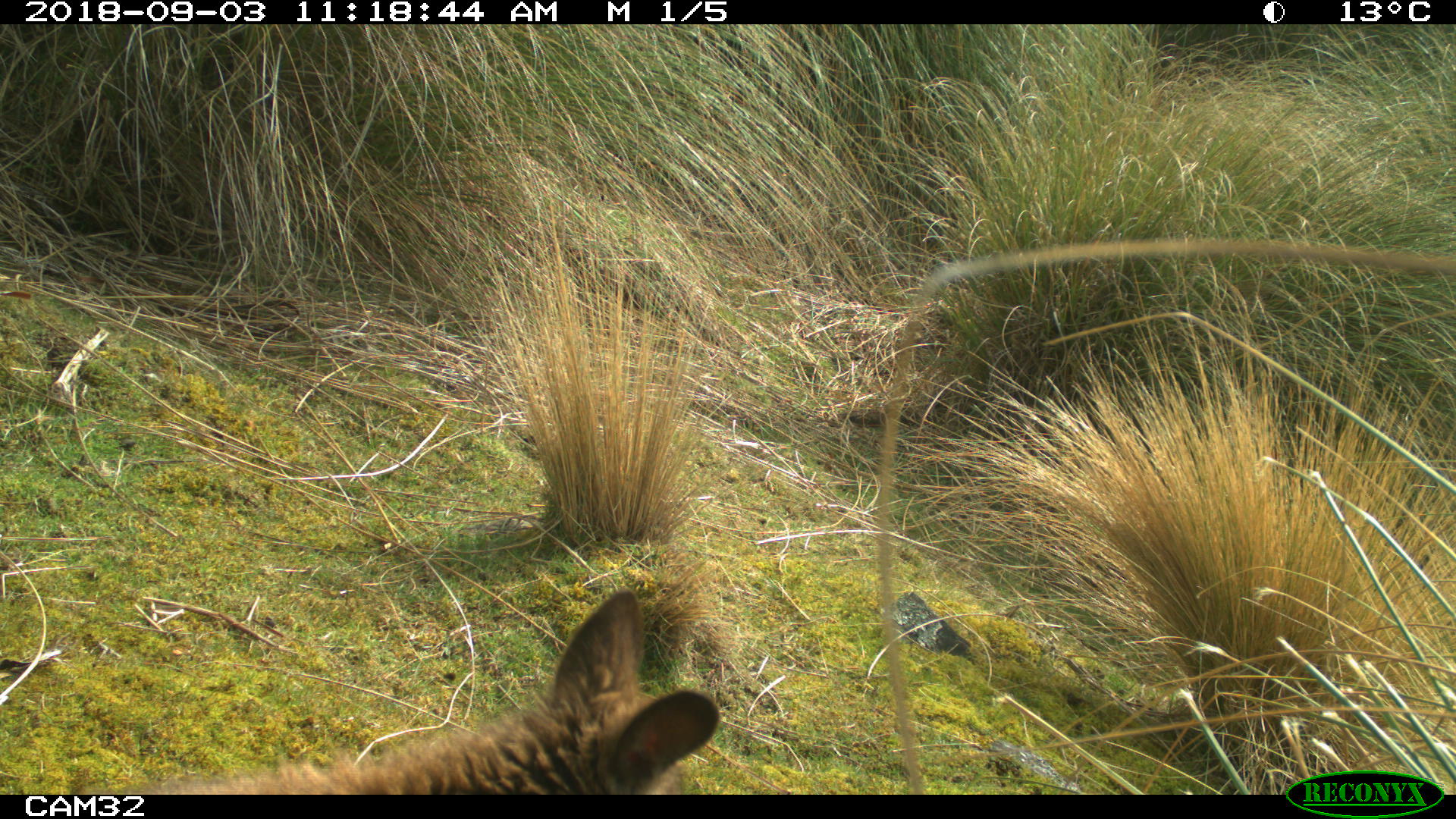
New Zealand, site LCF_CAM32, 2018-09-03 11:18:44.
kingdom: Animalia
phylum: Chordata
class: Mammalia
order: Diprotodontia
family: Macropodidae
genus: Notamacropus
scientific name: Notamacropus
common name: wallaby